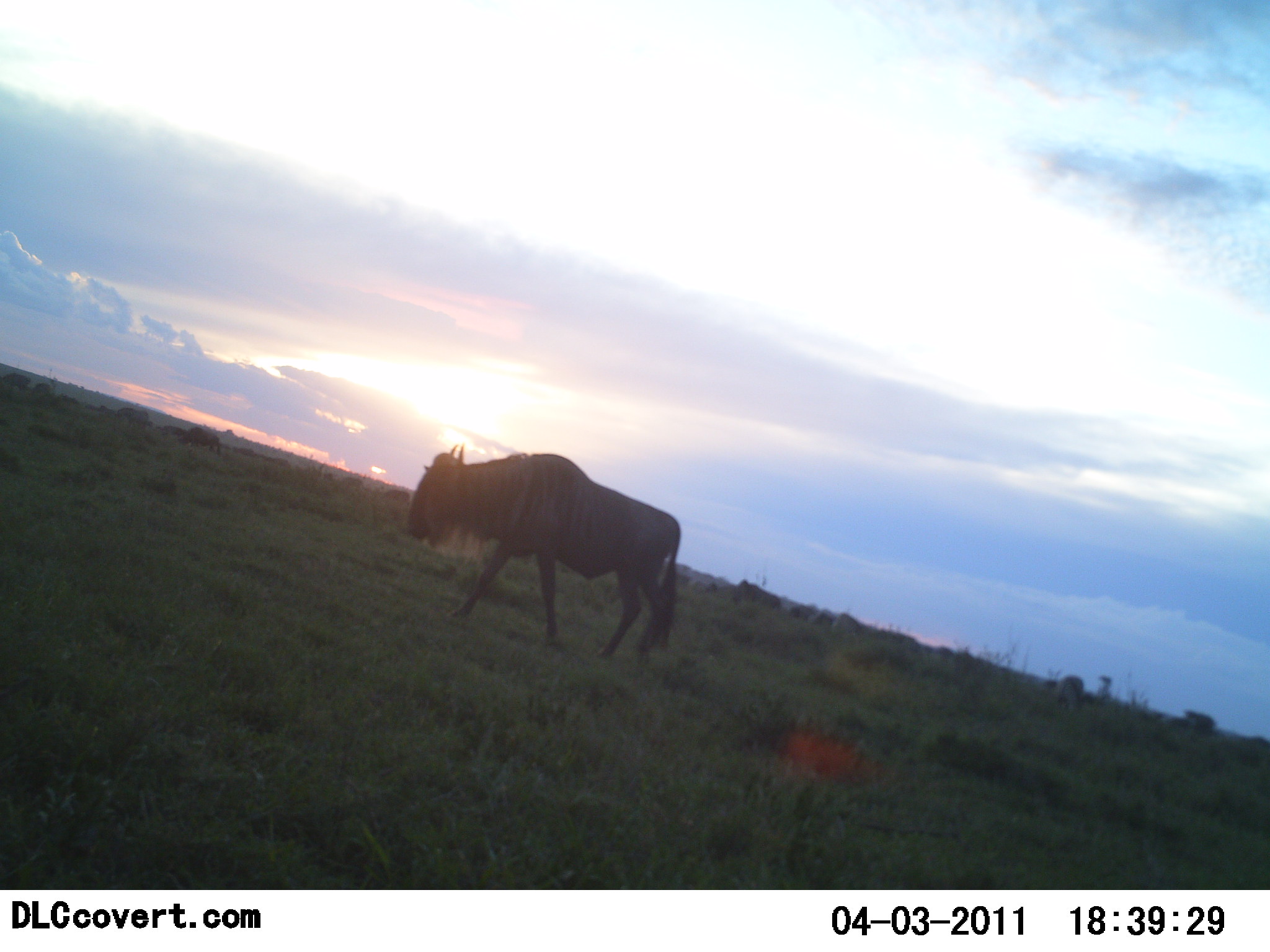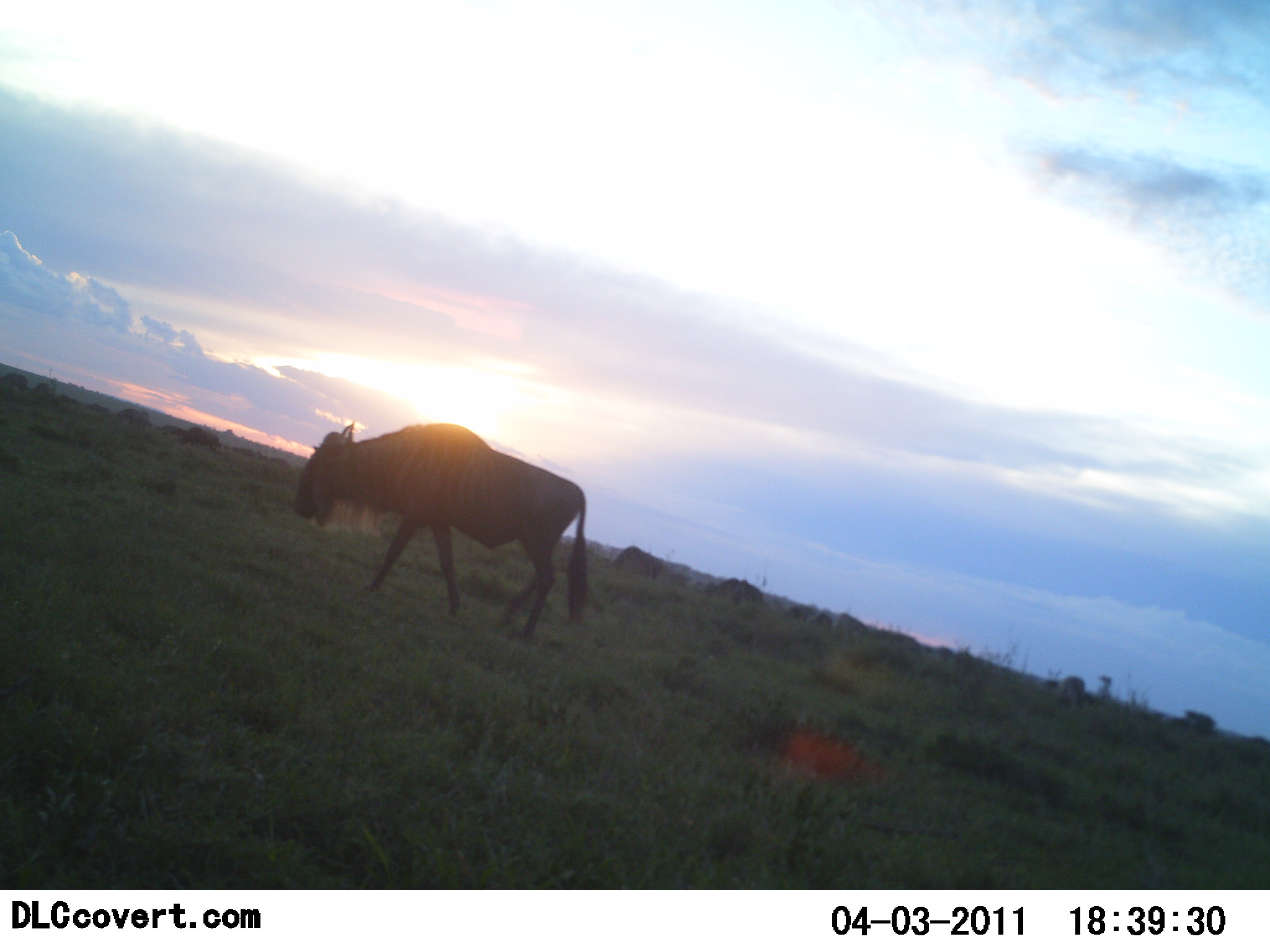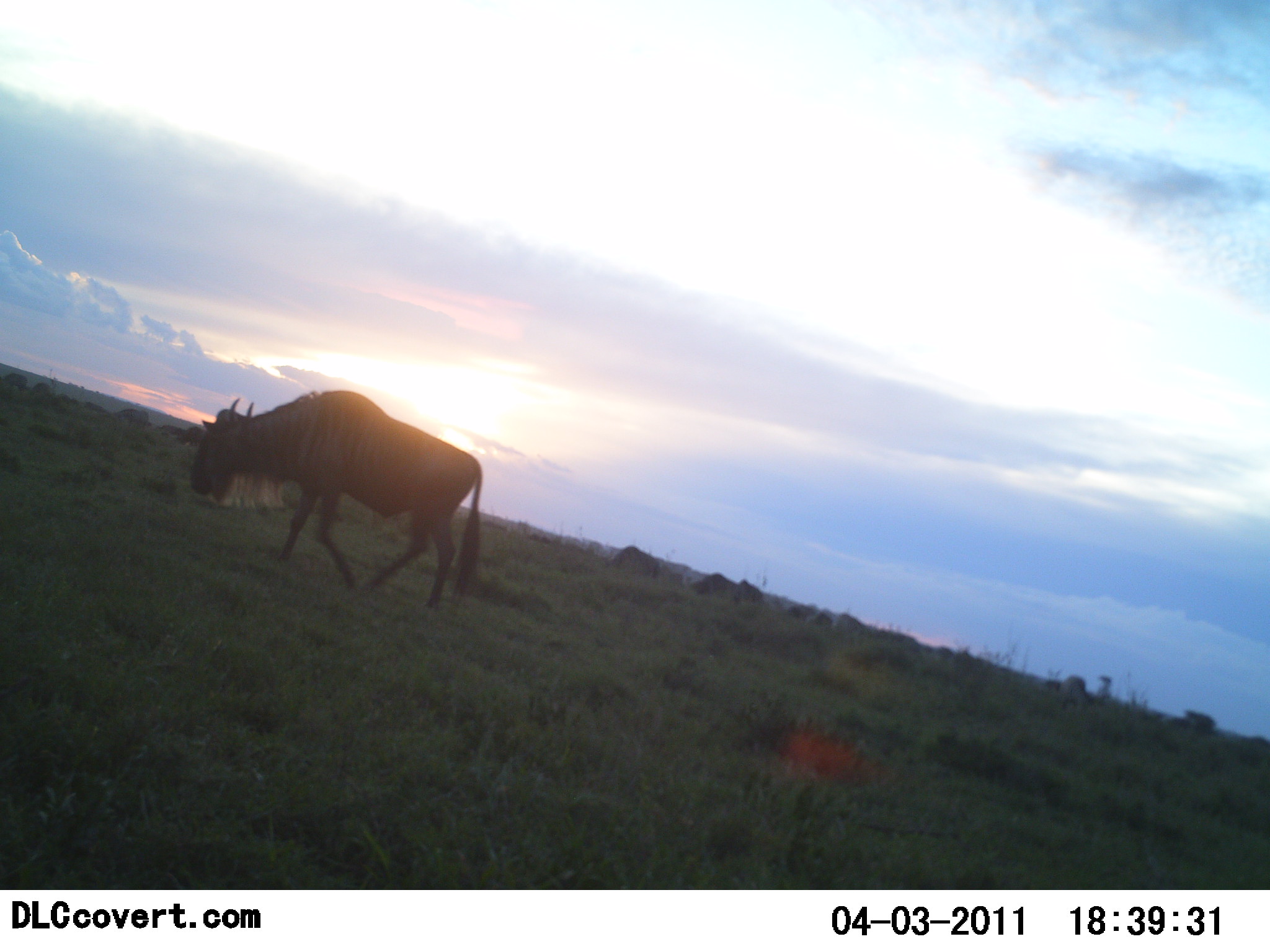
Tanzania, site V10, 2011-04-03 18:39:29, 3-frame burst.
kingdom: Animalia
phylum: Chordata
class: Mammalia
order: Artiodactyla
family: Bovidae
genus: Connochaetes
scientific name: Connochaetes taurinus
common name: blue wildebeest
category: wildebeest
Wildebeest (blue wildebeest) (Connochaetes taurinus), count 5. Behavior (volunteer vote fractions): standing 40%, resting 10%, moving 100%, interacting 0%. Young present (vote fraction): 0%. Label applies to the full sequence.